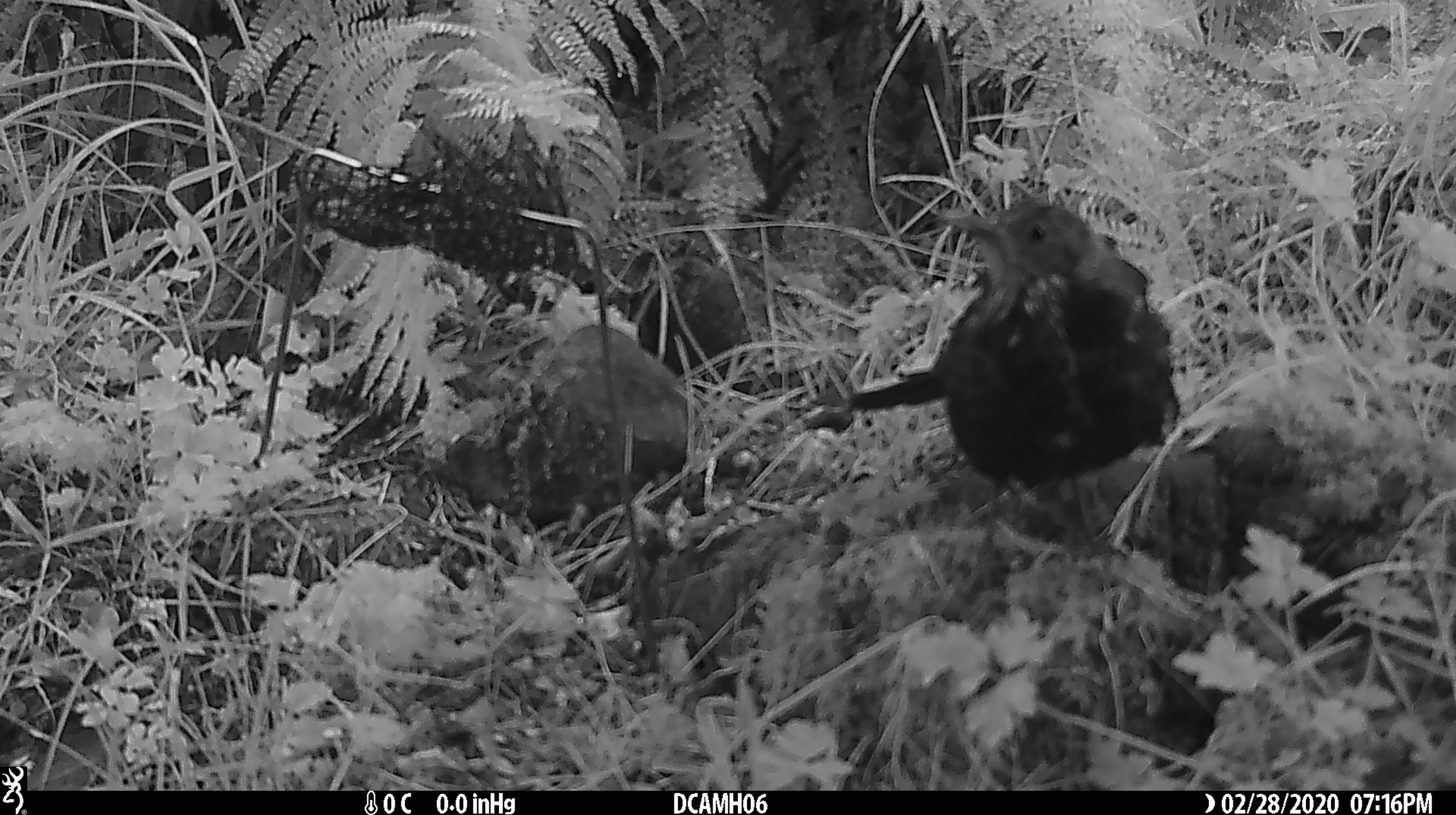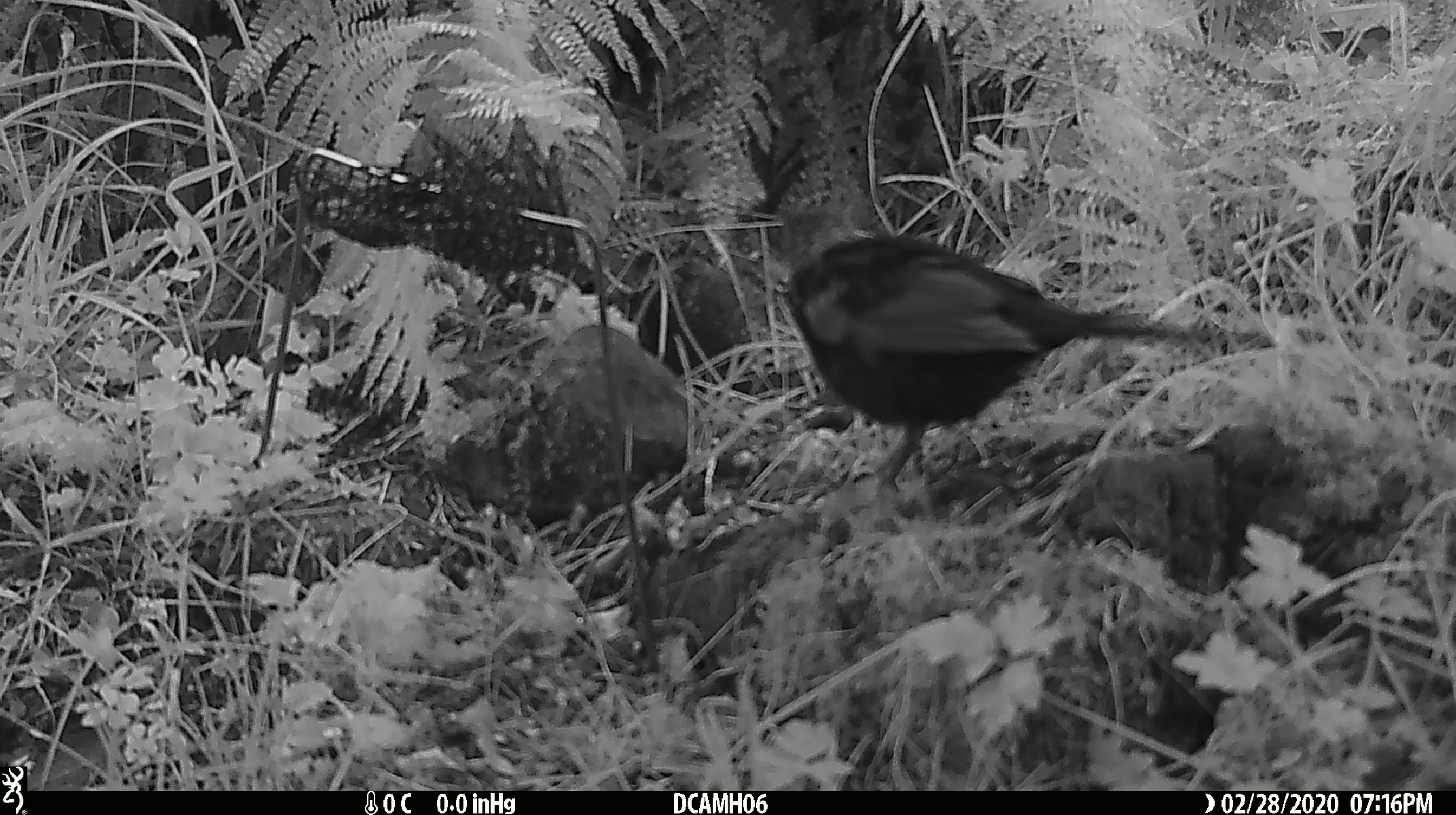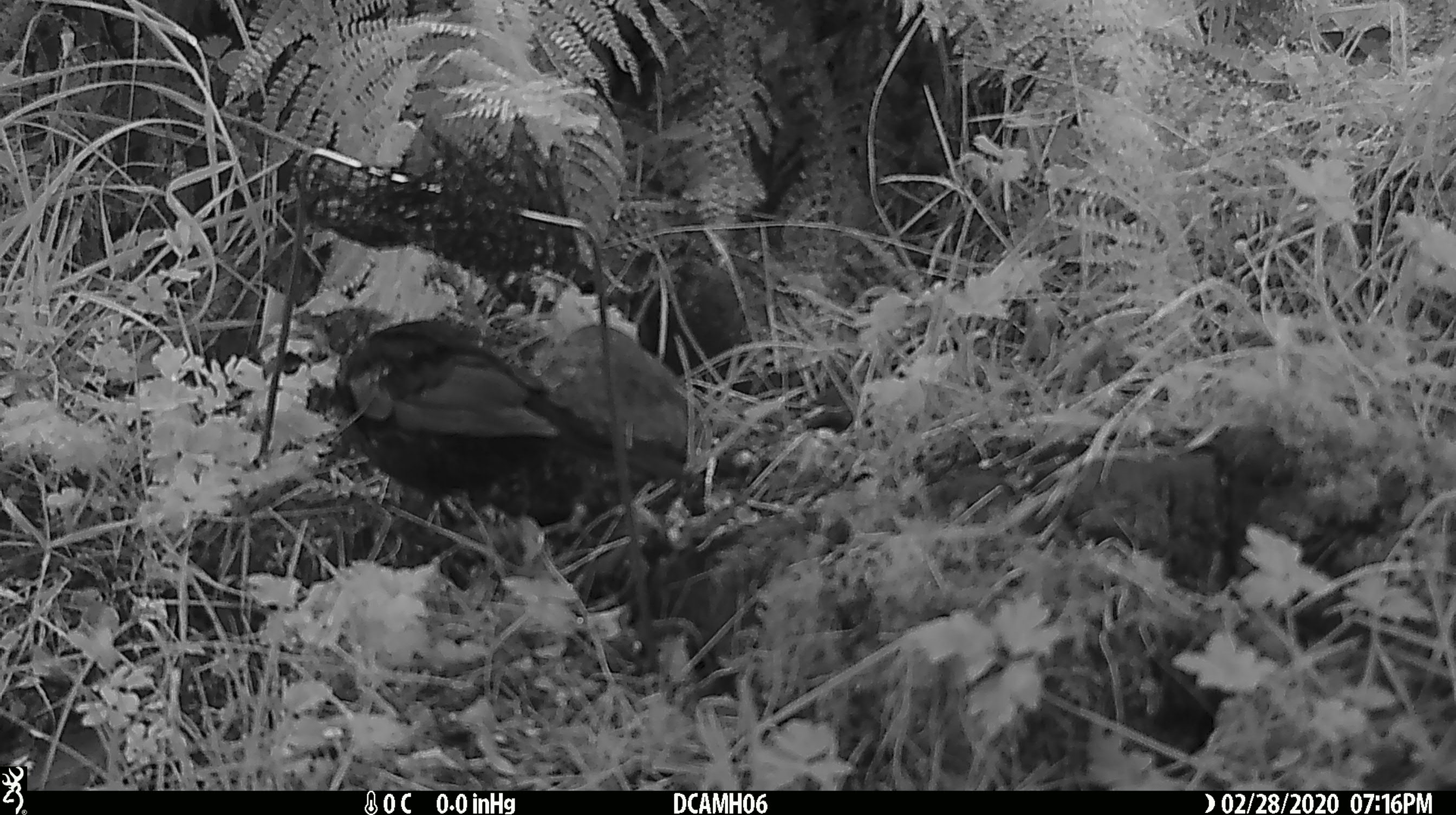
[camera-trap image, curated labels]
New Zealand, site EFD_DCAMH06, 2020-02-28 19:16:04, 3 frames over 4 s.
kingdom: Animalia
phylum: Chordata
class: Aves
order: Passeriformes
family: Turdidae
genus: Turdus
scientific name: Turdus merula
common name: eurasian blackbird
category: blackbird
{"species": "blackbird (eurasian blackbird) (Turdus merula)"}